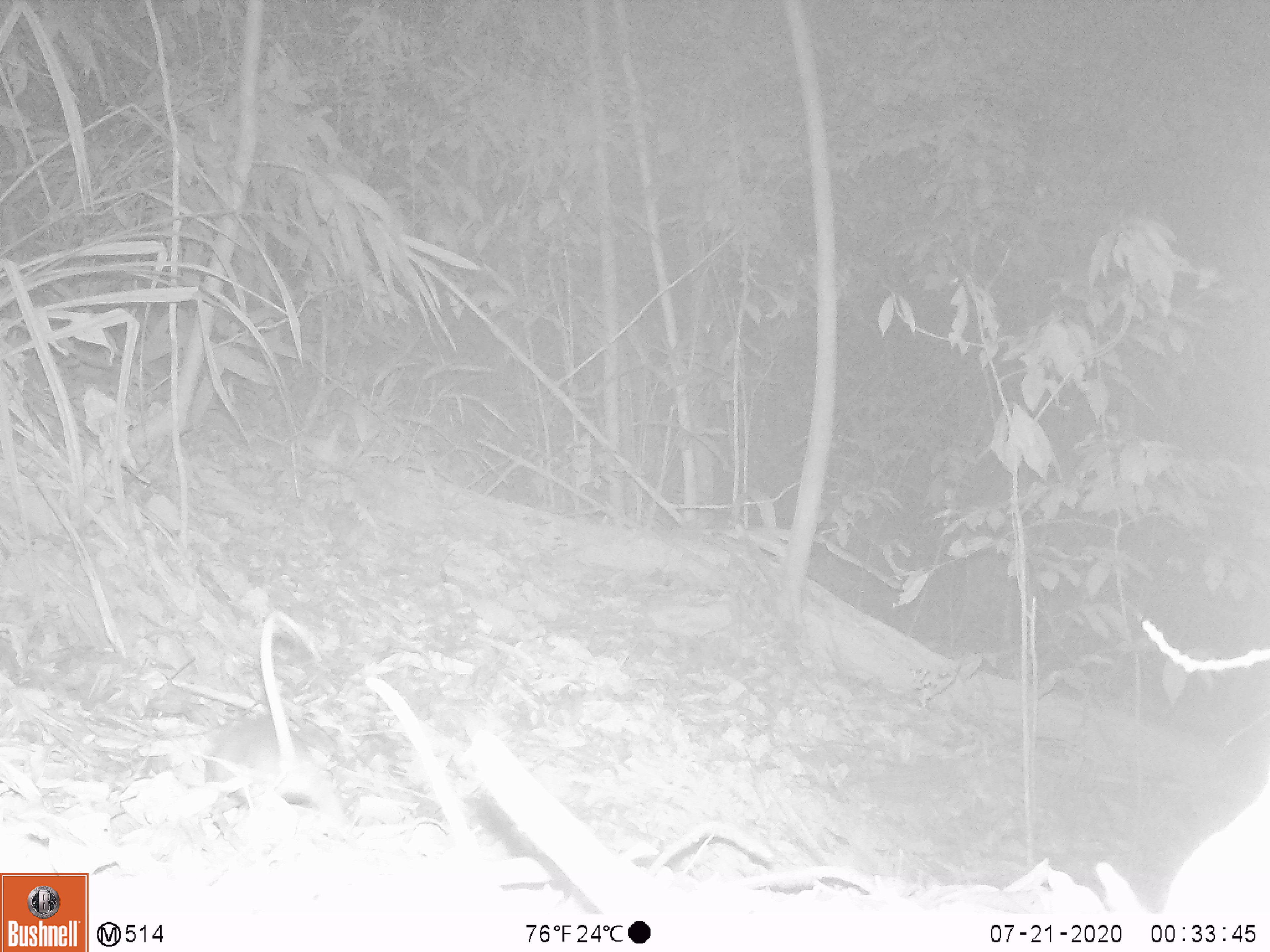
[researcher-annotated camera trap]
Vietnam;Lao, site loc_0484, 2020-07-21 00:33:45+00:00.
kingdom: Animalia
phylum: Chordata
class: Mammalia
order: Rodentia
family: Muridae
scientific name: Muridae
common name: old-world mice and rats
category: unidentified murid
Unidentified murid (old-world mice and rats) (Muridae). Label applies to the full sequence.